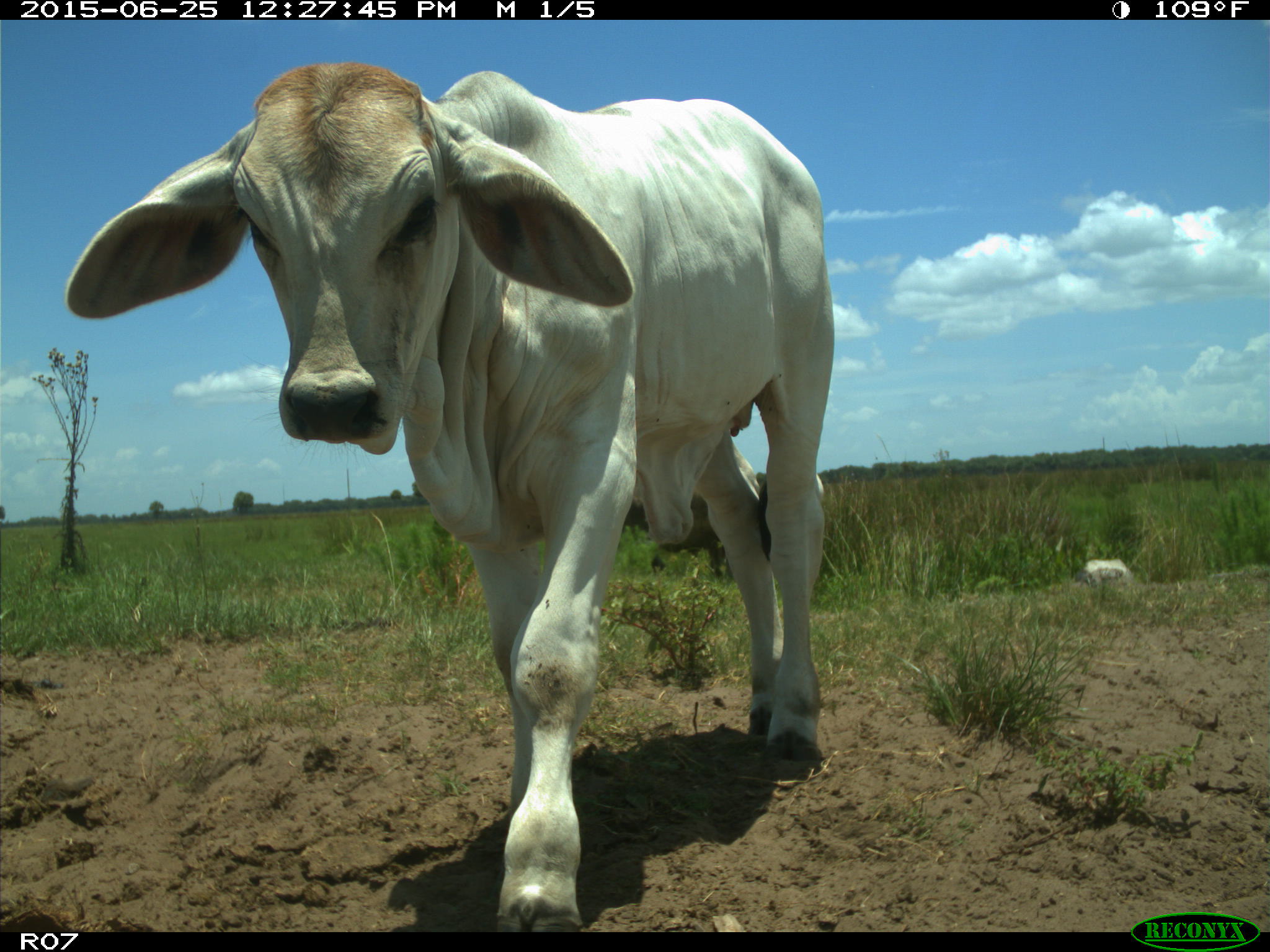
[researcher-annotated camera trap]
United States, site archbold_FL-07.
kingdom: Animalia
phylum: Chordata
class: Mammalia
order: Artiodactyla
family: Bovidae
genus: Bos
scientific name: Bos taurus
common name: domestic cow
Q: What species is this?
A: Bos taurus (domestic cow).